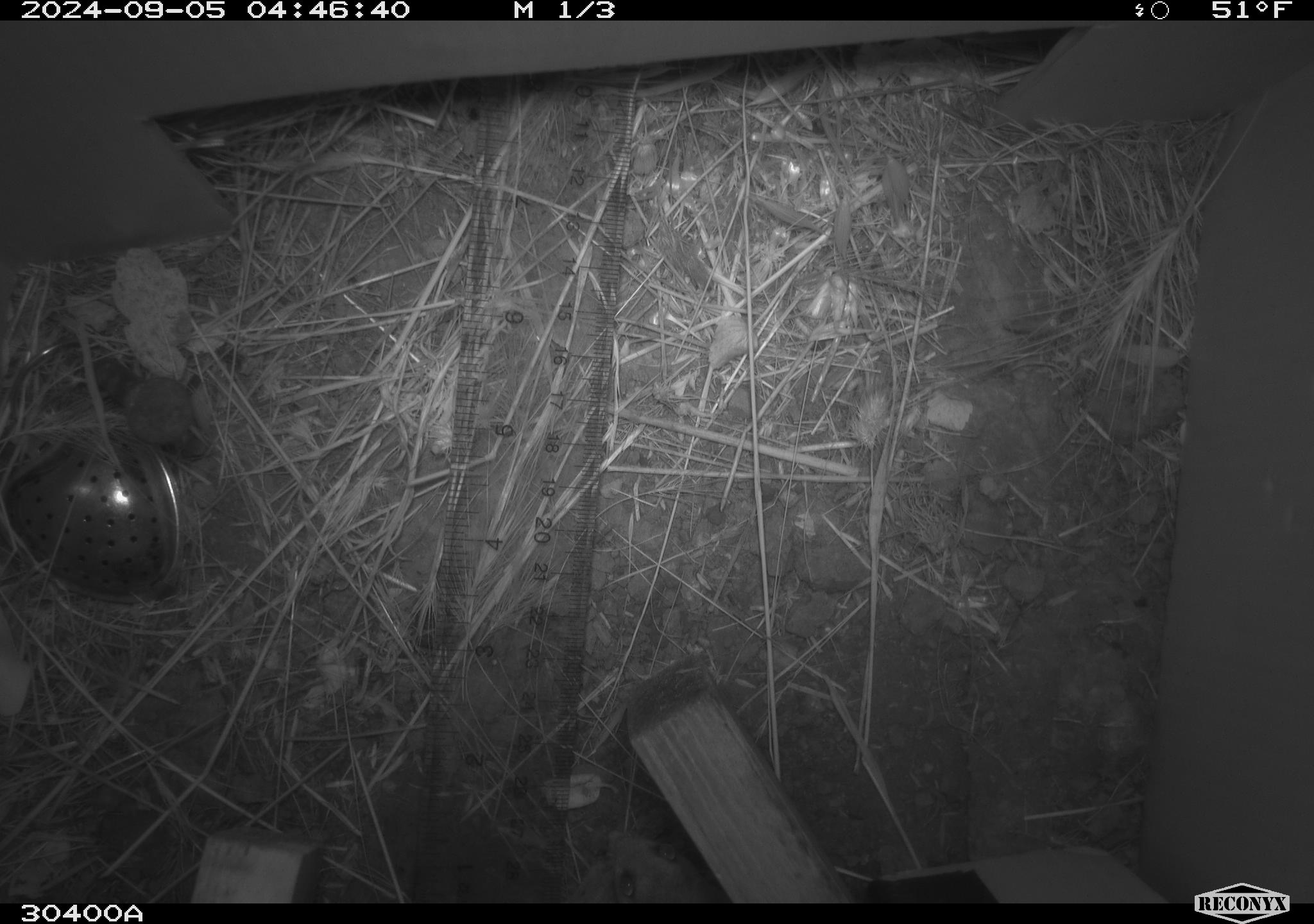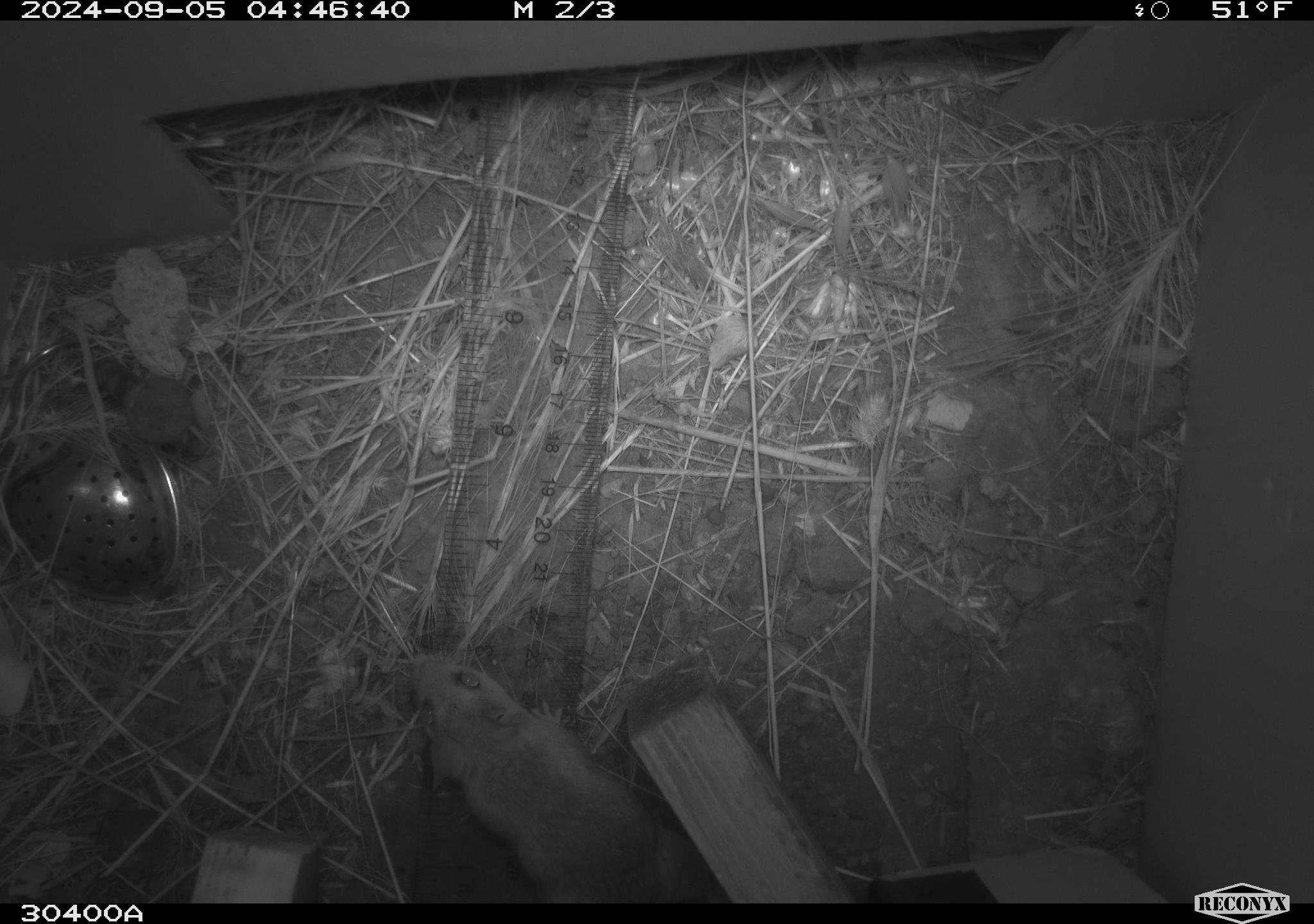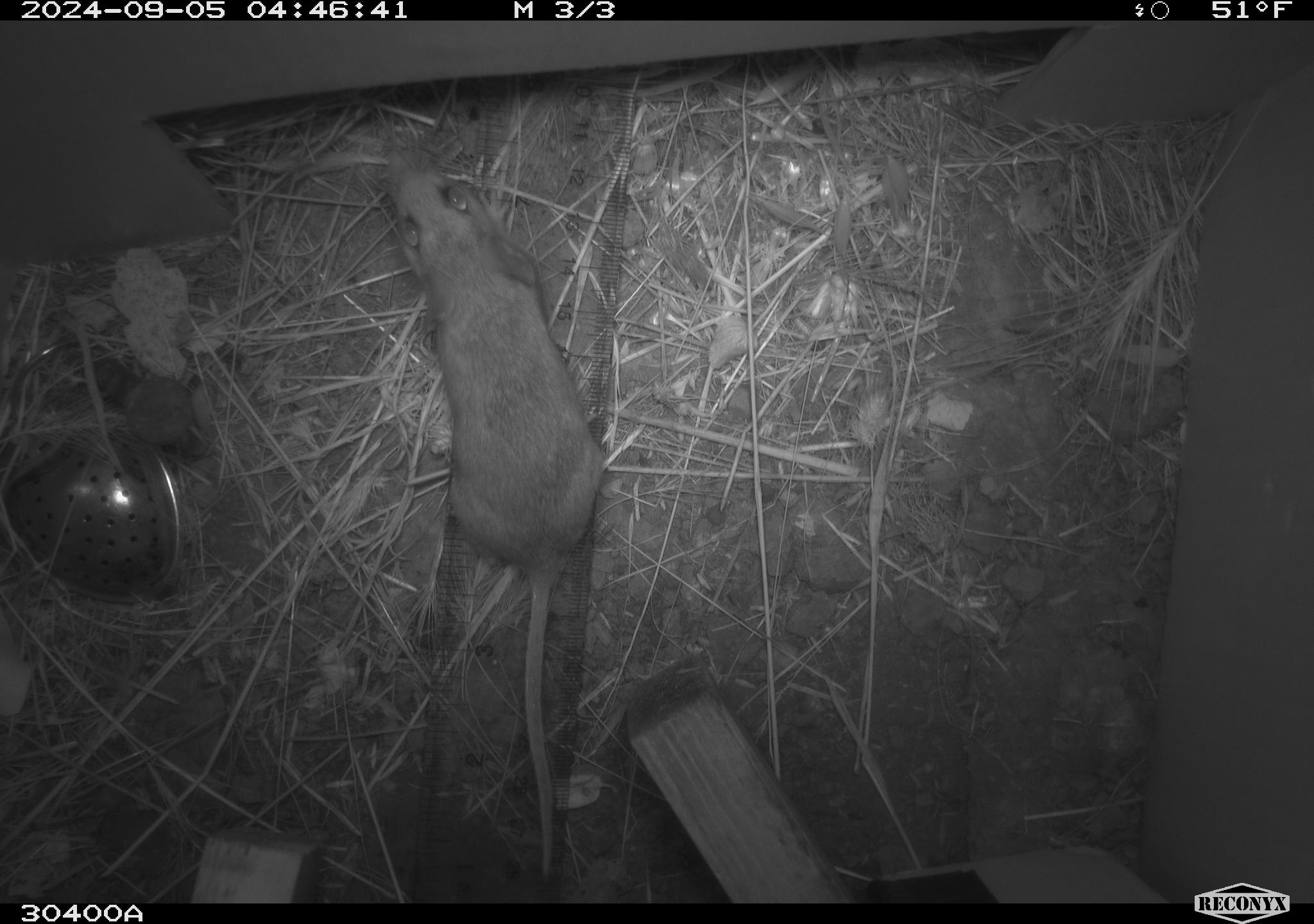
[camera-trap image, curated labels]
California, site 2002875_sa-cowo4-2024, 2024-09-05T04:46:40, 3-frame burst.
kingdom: Animalia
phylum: Chordata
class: Mammalia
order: Rodentia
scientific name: Rodentia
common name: mouse species